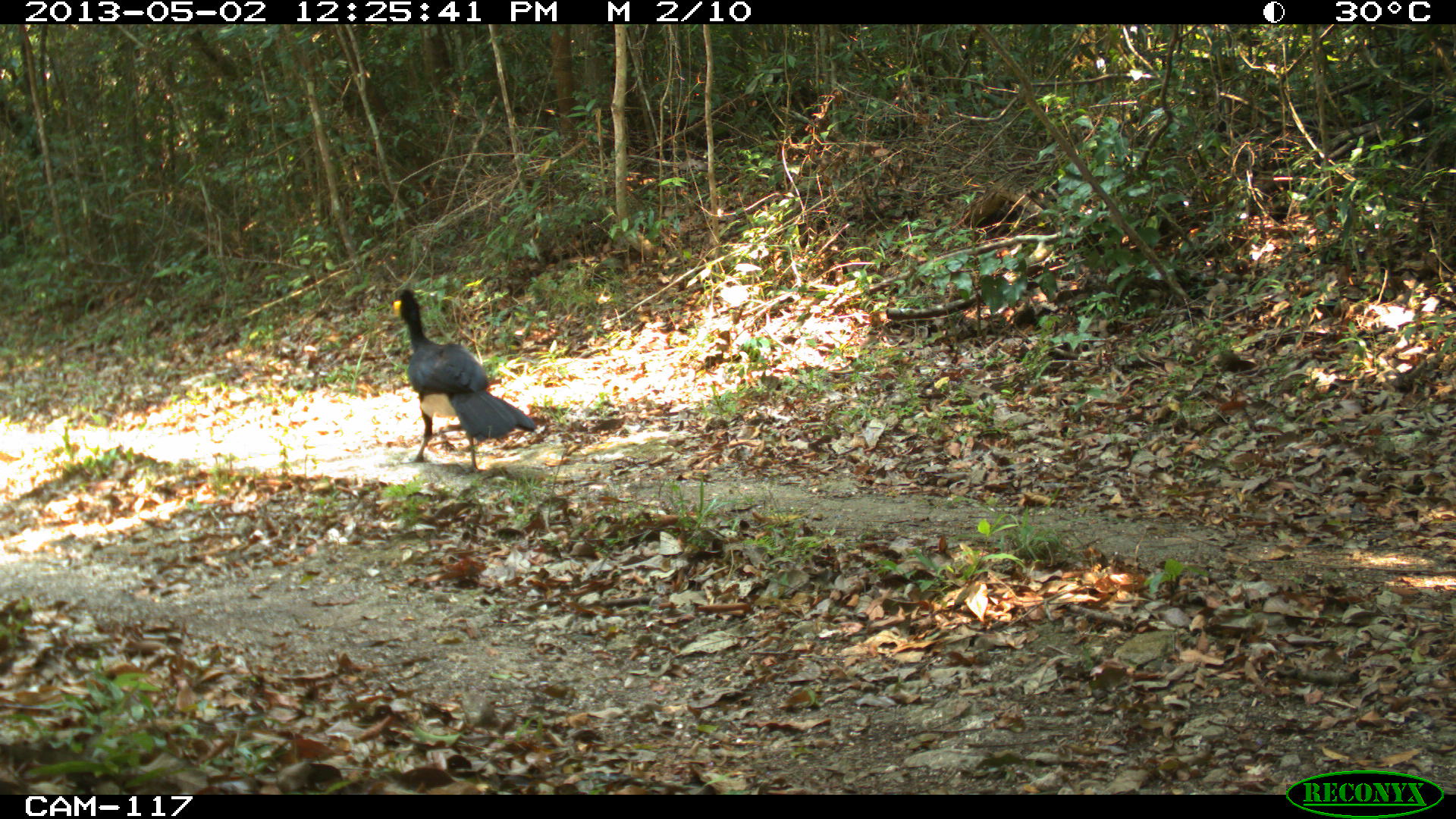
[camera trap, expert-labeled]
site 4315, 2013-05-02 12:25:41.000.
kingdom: Animalia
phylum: Chordata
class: Aves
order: Galliformes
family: Cracidae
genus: Crax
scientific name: Crax rubra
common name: great curassow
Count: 1.